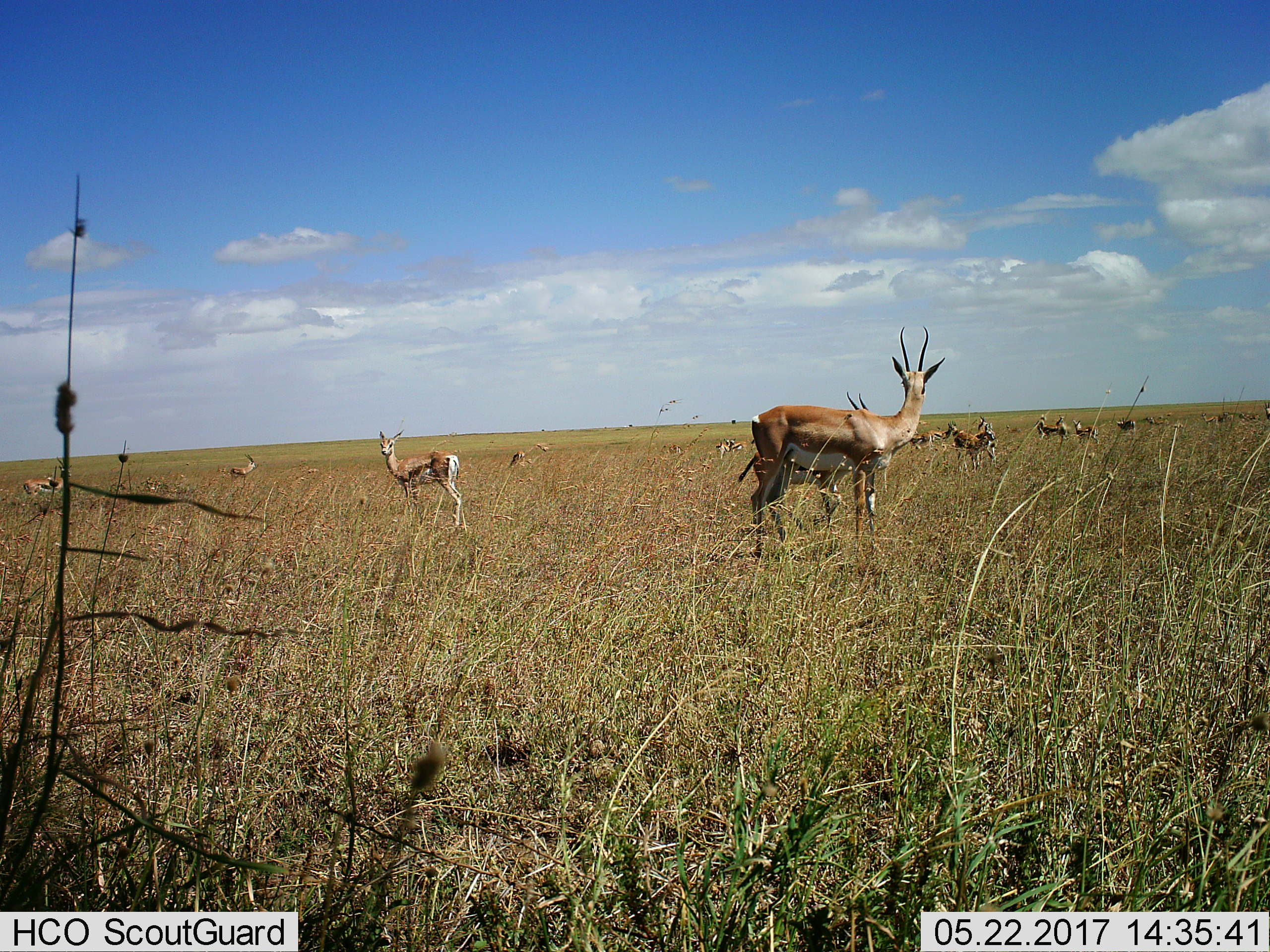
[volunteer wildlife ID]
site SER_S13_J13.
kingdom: Animalia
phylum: Chordata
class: Mammalia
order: Artiodactyla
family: Bovidae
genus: Nanger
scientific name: Nanger granti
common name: grant's gazelle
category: gazellegrants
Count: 11-50.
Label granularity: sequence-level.